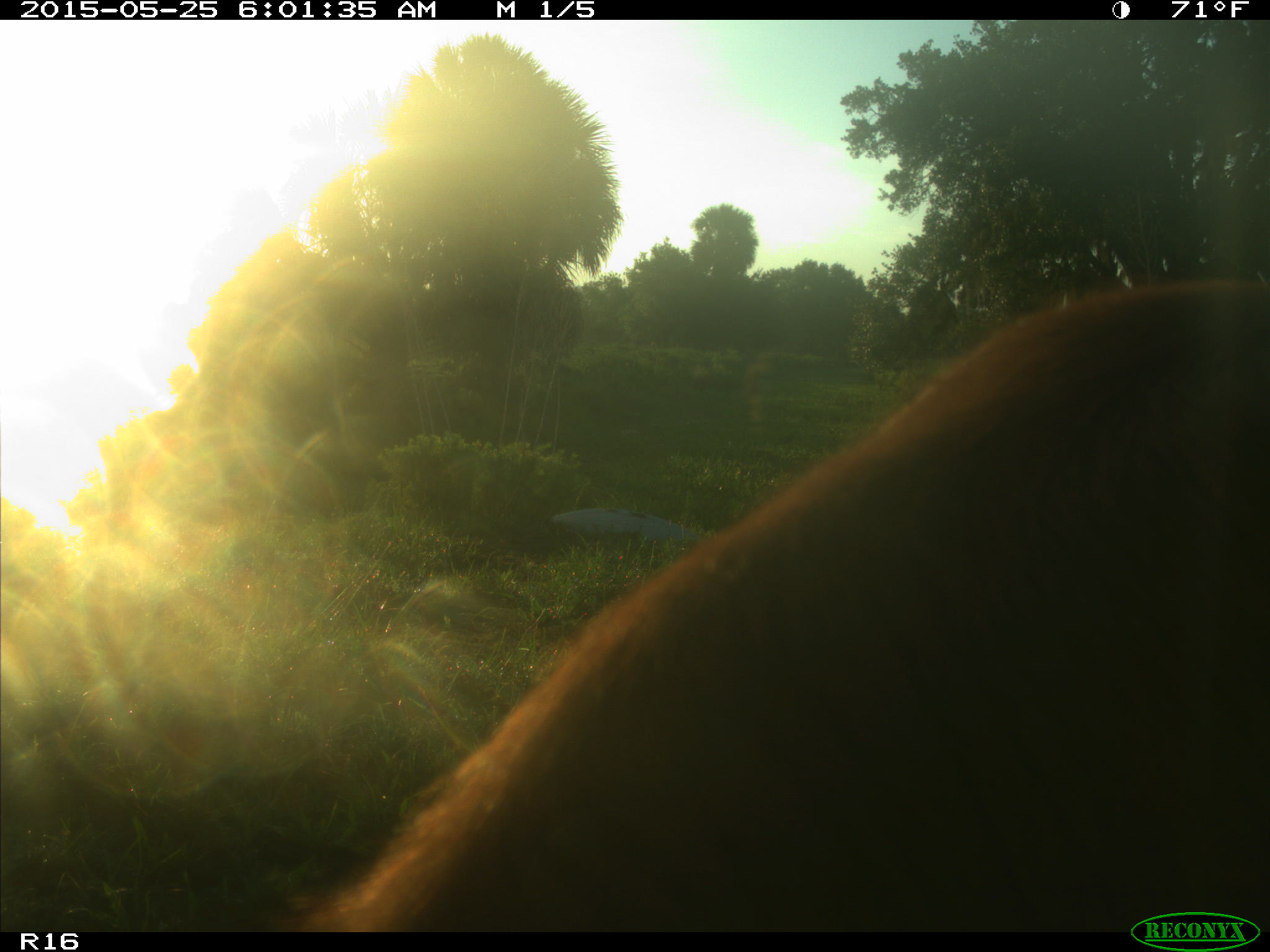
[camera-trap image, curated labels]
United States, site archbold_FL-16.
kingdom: Animalia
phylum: Chordata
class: Mammalia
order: Artiodactyla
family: Bovidae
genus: Bos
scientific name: Bos taurus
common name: domestic cow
Bos taurus (domestic cow).